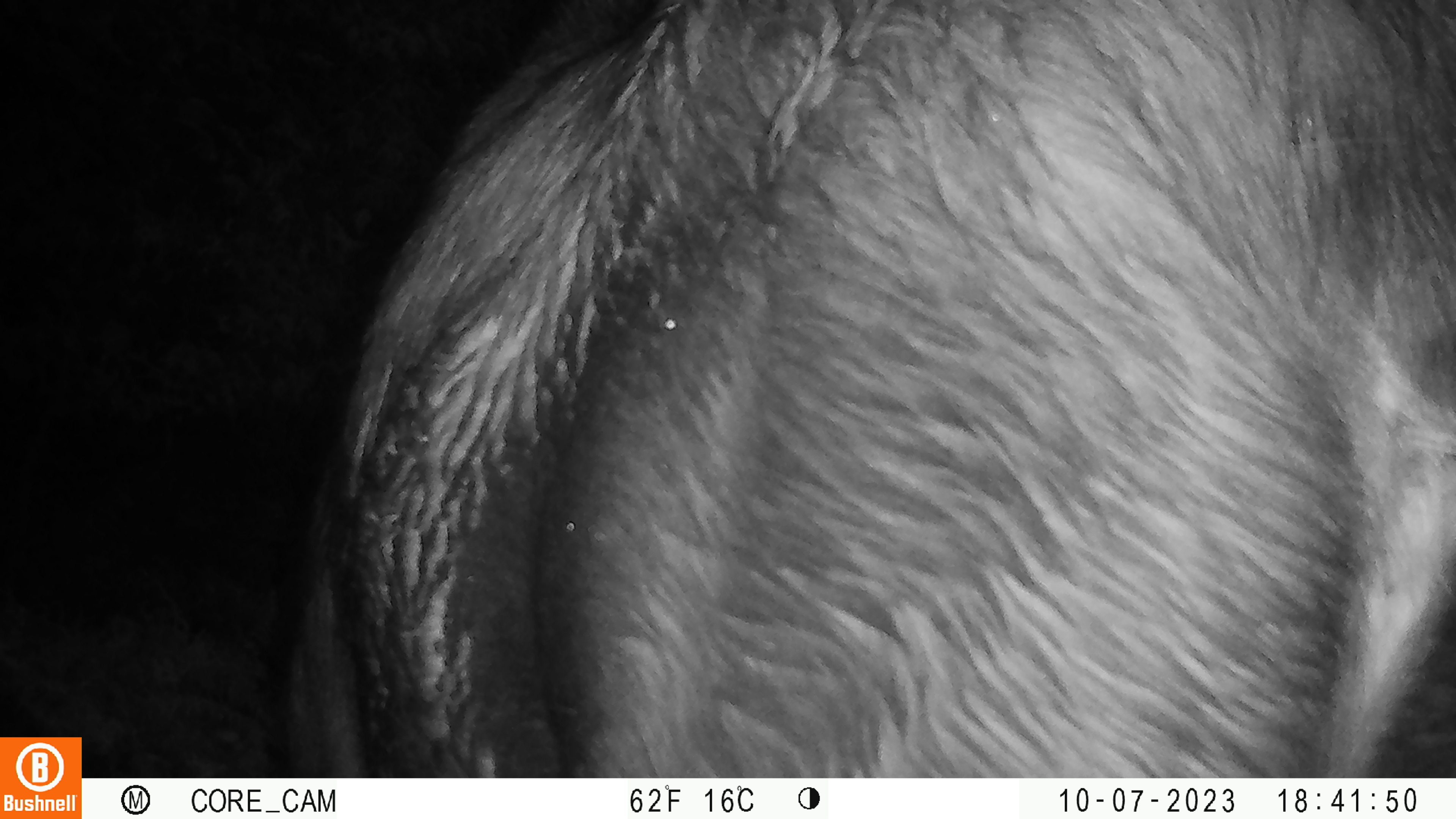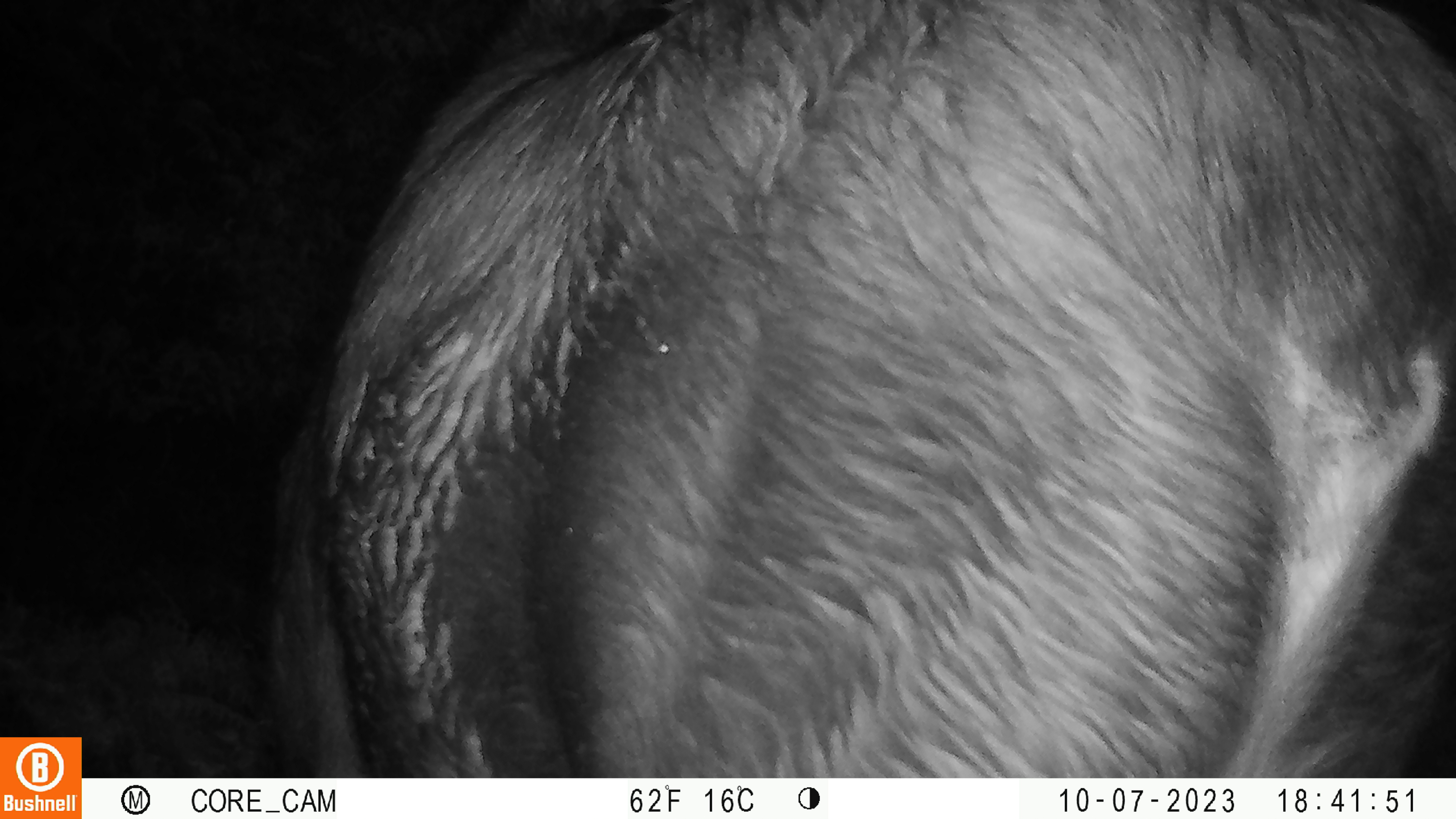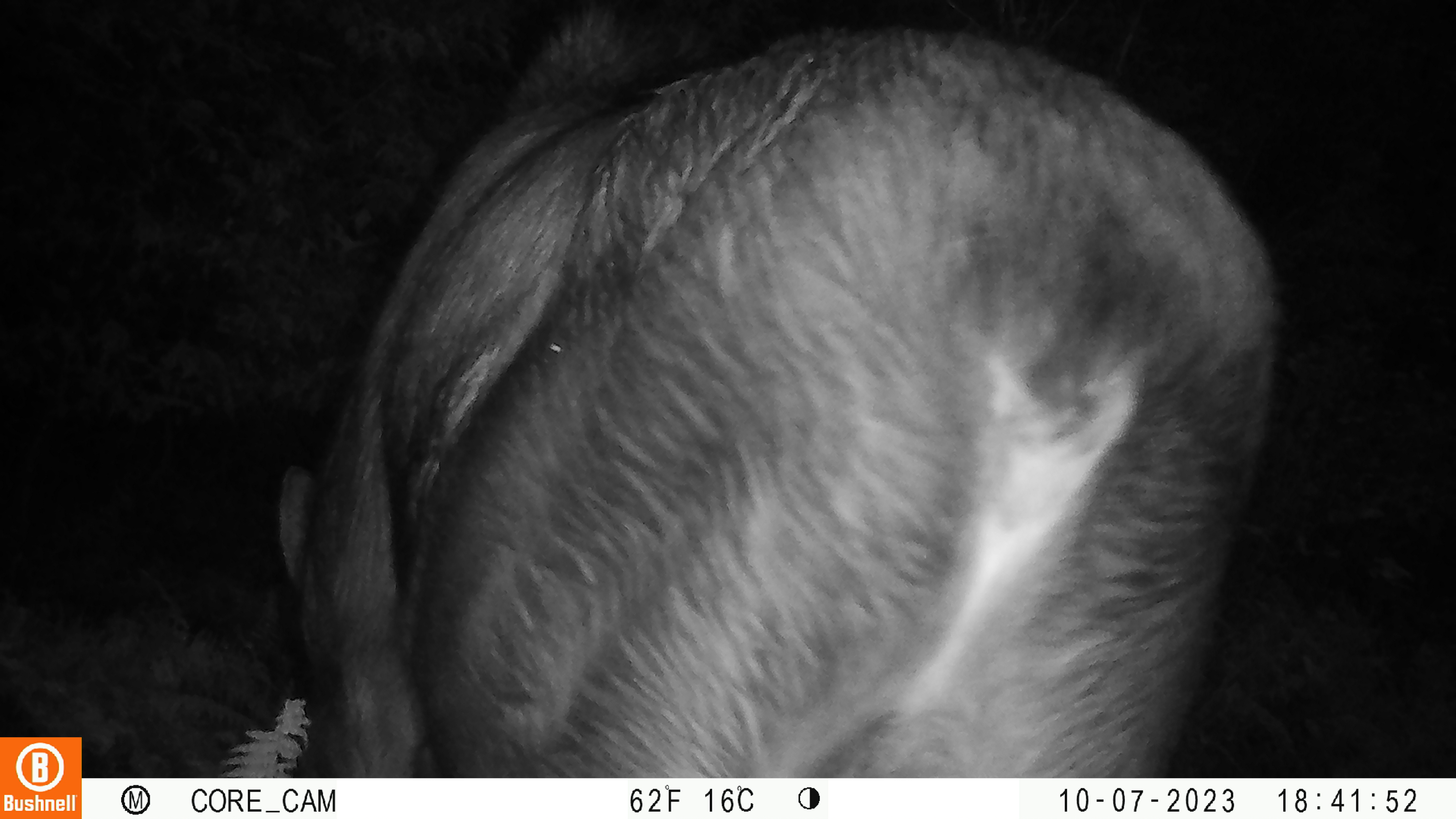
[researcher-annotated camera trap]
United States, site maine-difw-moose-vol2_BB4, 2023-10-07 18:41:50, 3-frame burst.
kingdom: Animalia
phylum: Chordata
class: Mammalia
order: Artiodactyla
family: Cervidae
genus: Alces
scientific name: Alces alces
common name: moose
Moose (Alces alces).